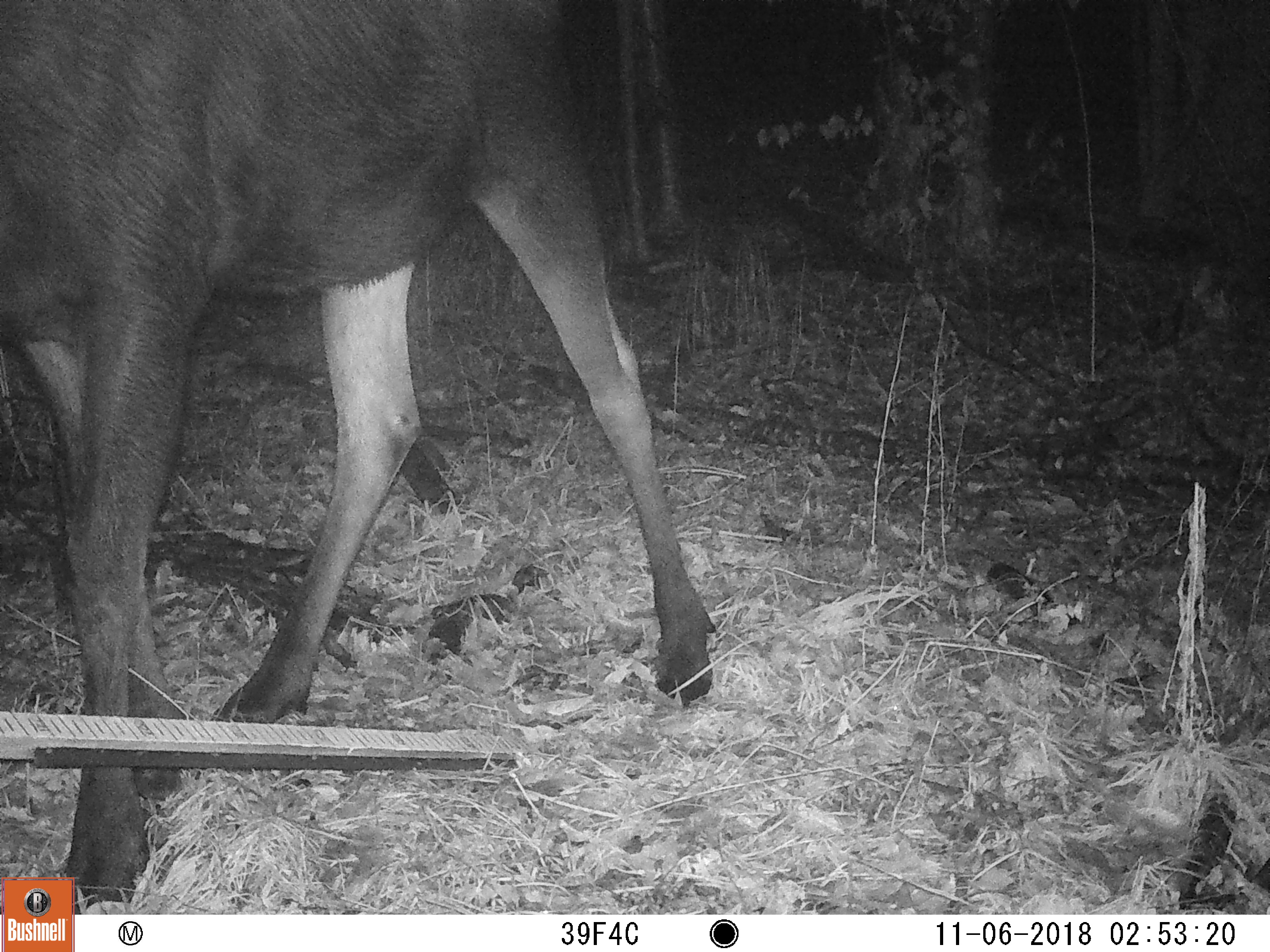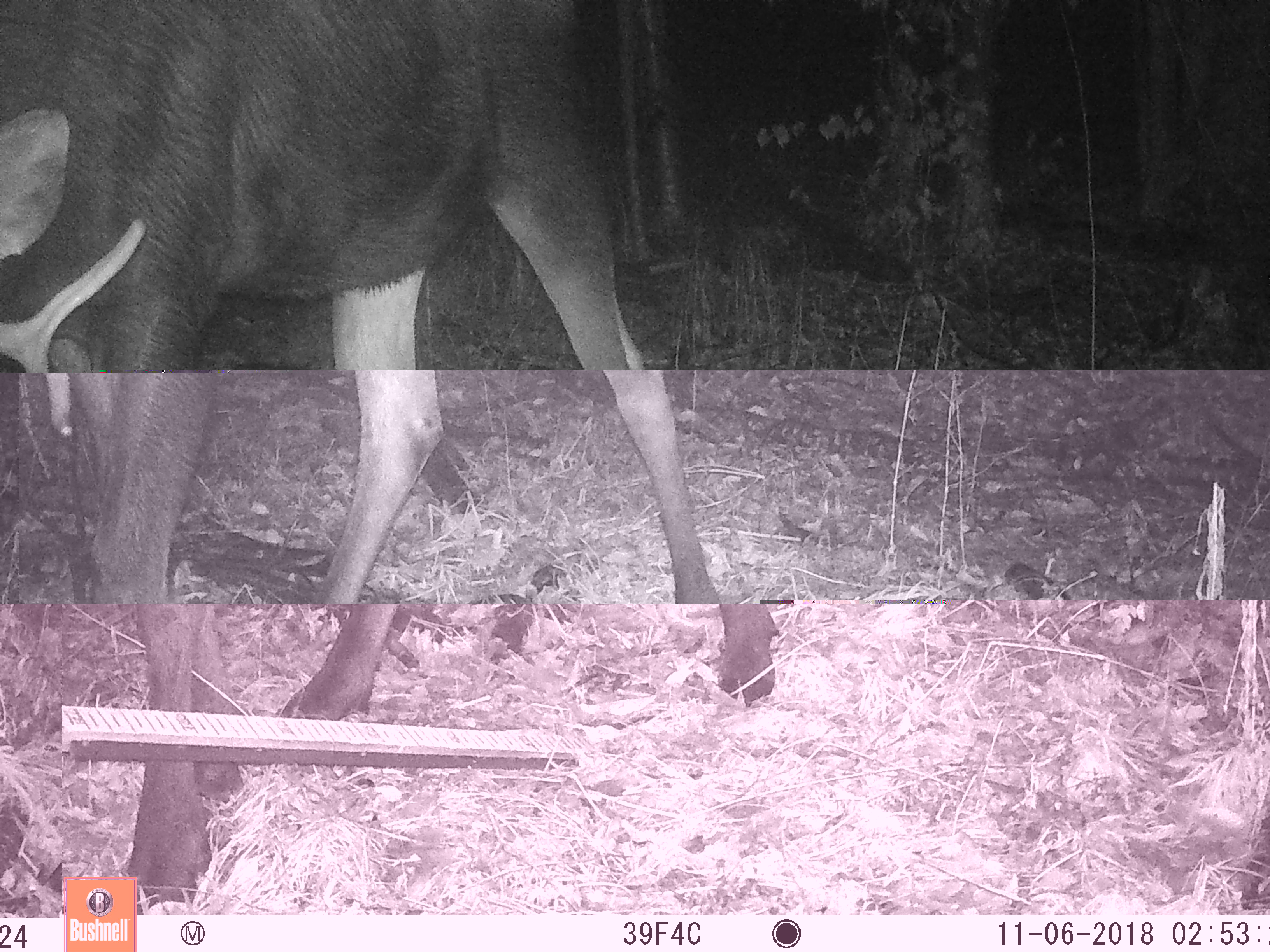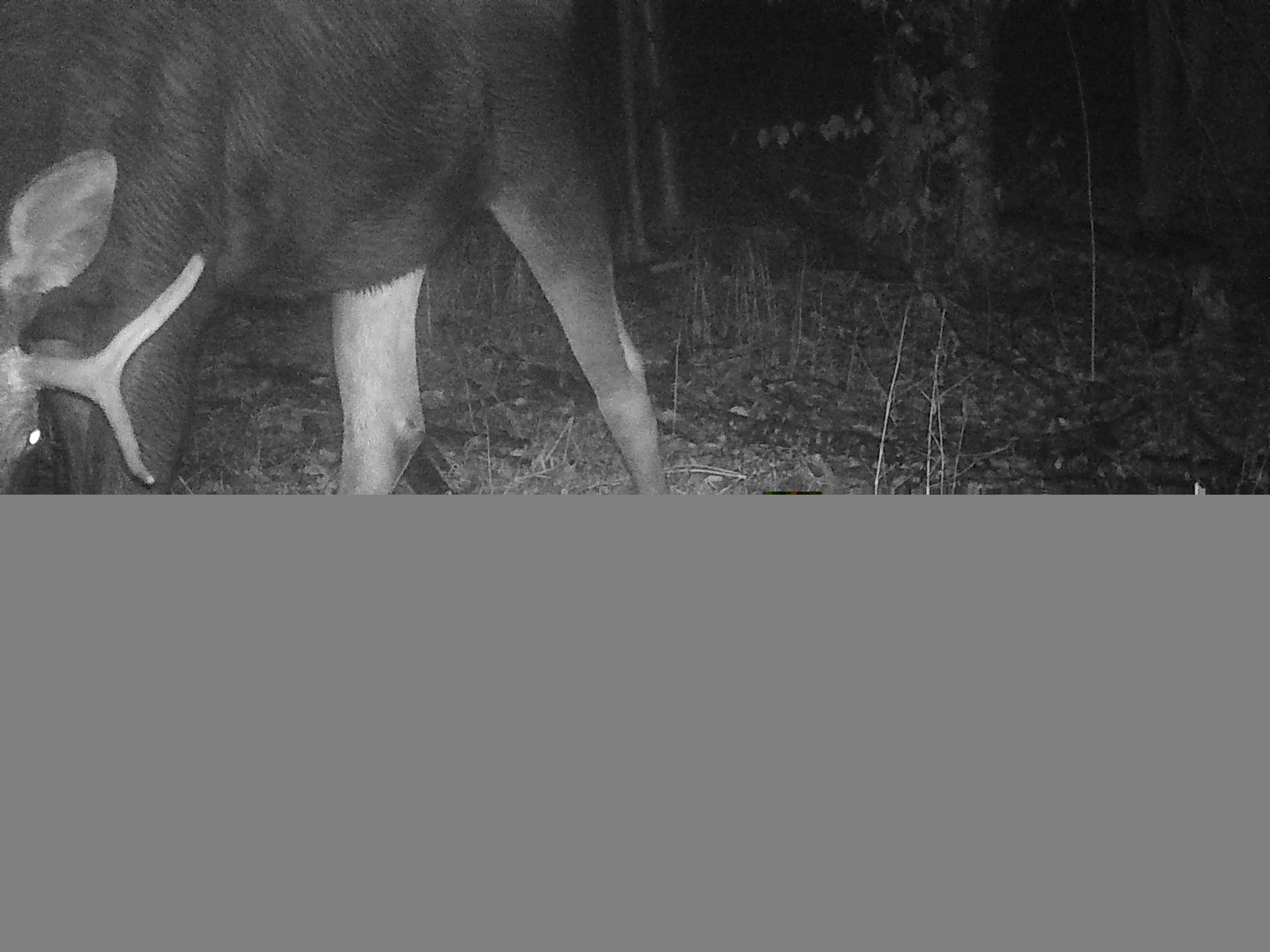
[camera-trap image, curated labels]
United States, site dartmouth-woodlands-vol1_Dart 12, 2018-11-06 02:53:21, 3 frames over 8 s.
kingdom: Animalia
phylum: Chordata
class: Mammalia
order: Artiodactyla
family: Cervidae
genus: Alces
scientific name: Alces alces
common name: moose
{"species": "moose (Alces alces)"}